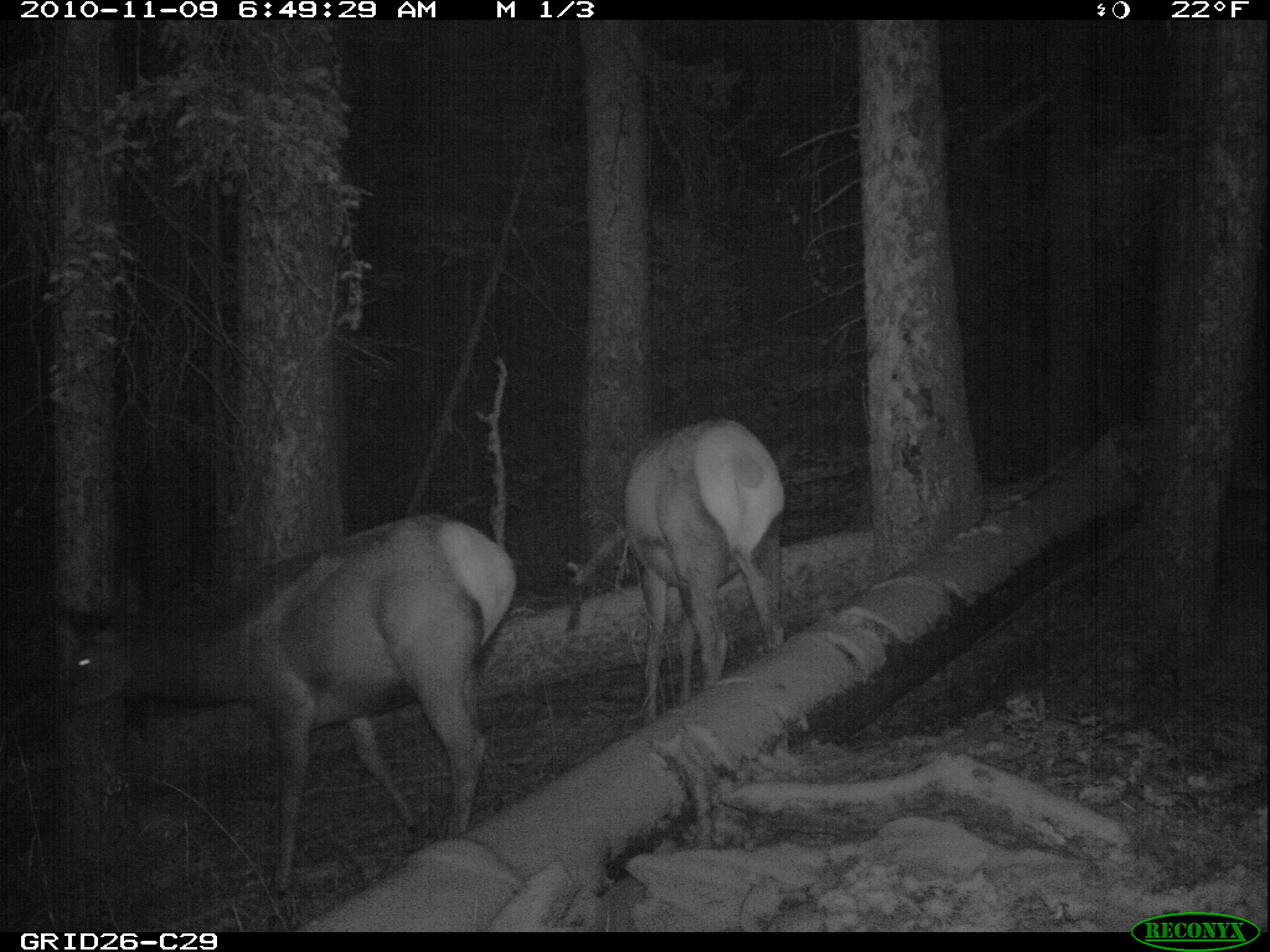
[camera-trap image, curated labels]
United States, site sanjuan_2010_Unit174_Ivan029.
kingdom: Animalia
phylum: Chordata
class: Mammalia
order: Artiodactyla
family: Cervidae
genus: Cervus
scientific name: Cervus elaphus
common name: red deer